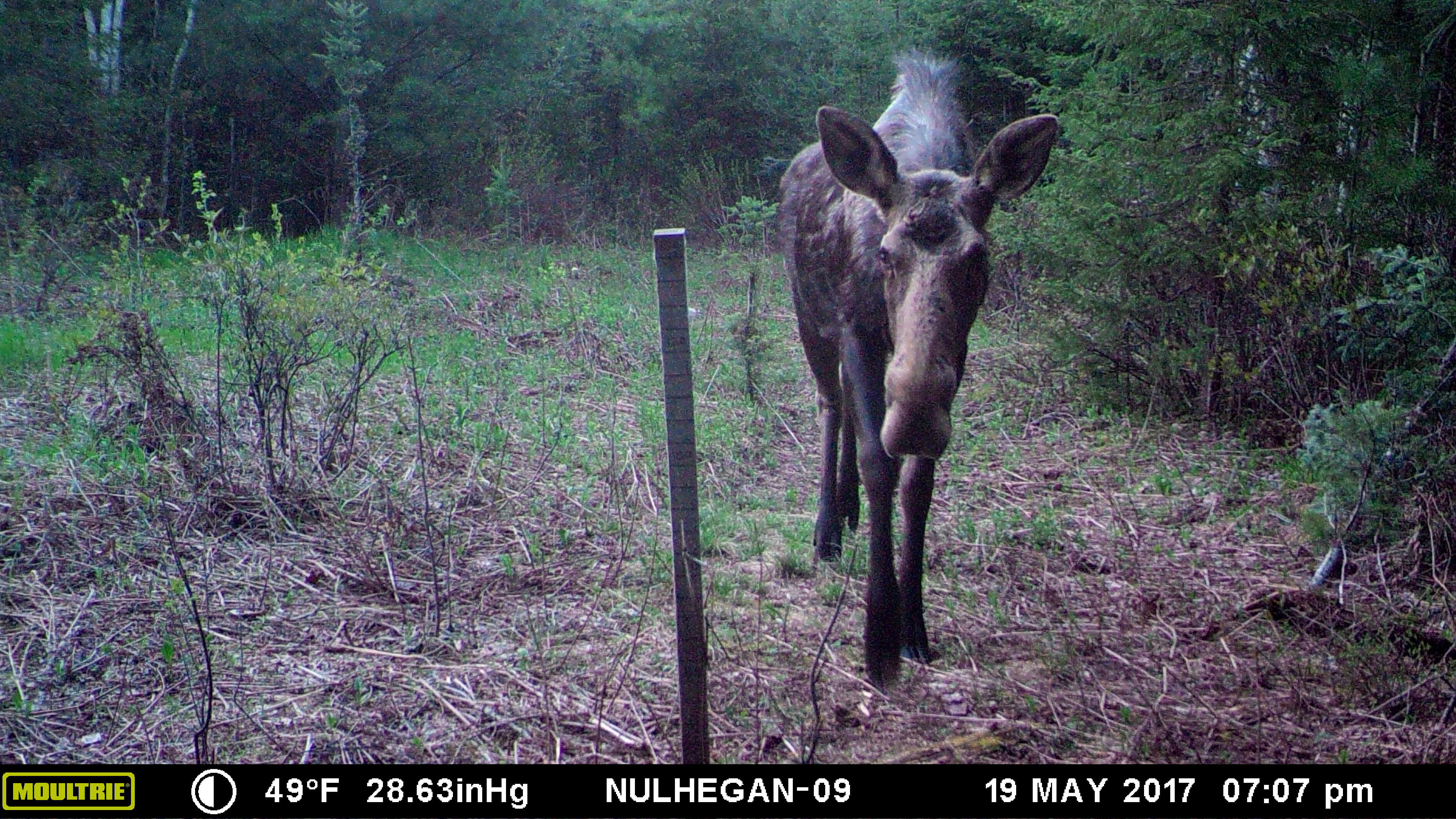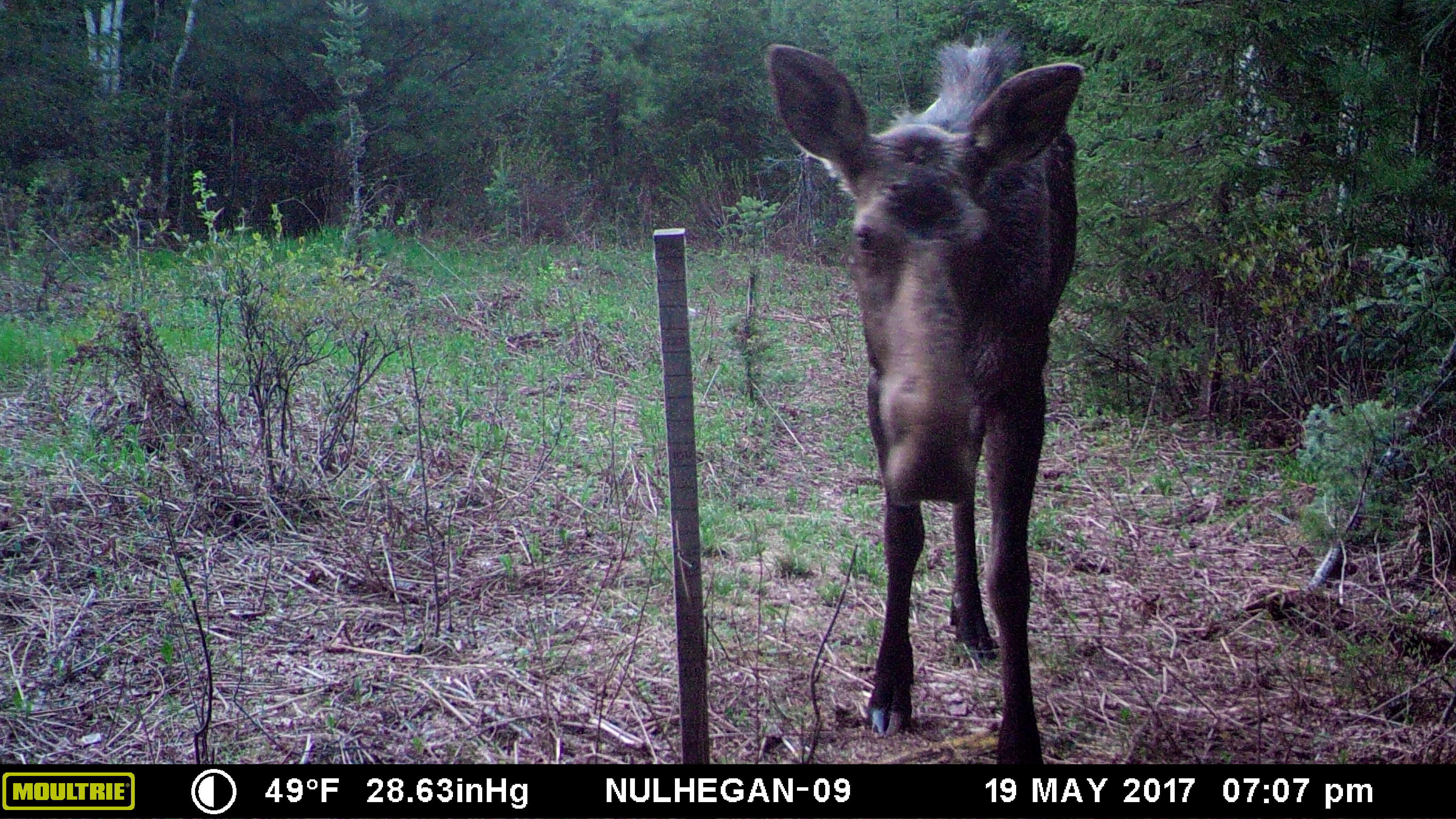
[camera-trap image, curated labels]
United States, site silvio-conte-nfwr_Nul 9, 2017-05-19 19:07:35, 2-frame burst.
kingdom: Animalia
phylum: Chordata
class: Mammalia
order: Artiodactyla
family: Cervidae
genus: Alces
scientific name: Alces alces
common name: moose